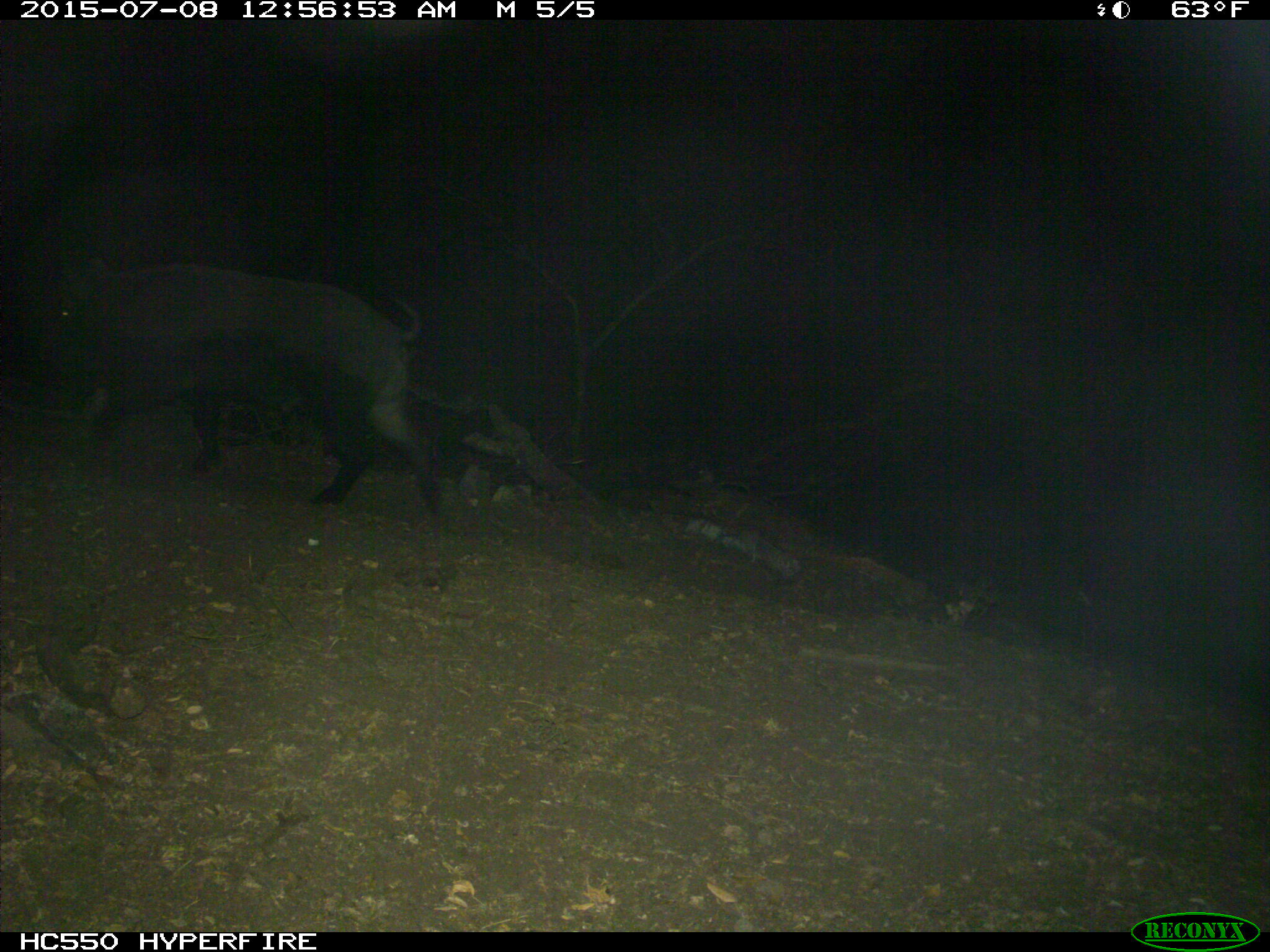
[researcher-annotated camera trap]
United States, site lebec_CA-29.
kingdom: Animalia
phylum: Chordata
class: Mammalia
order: Artiodactyla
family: Suidae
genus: Sus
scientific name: Sus scrofa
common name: wild boar